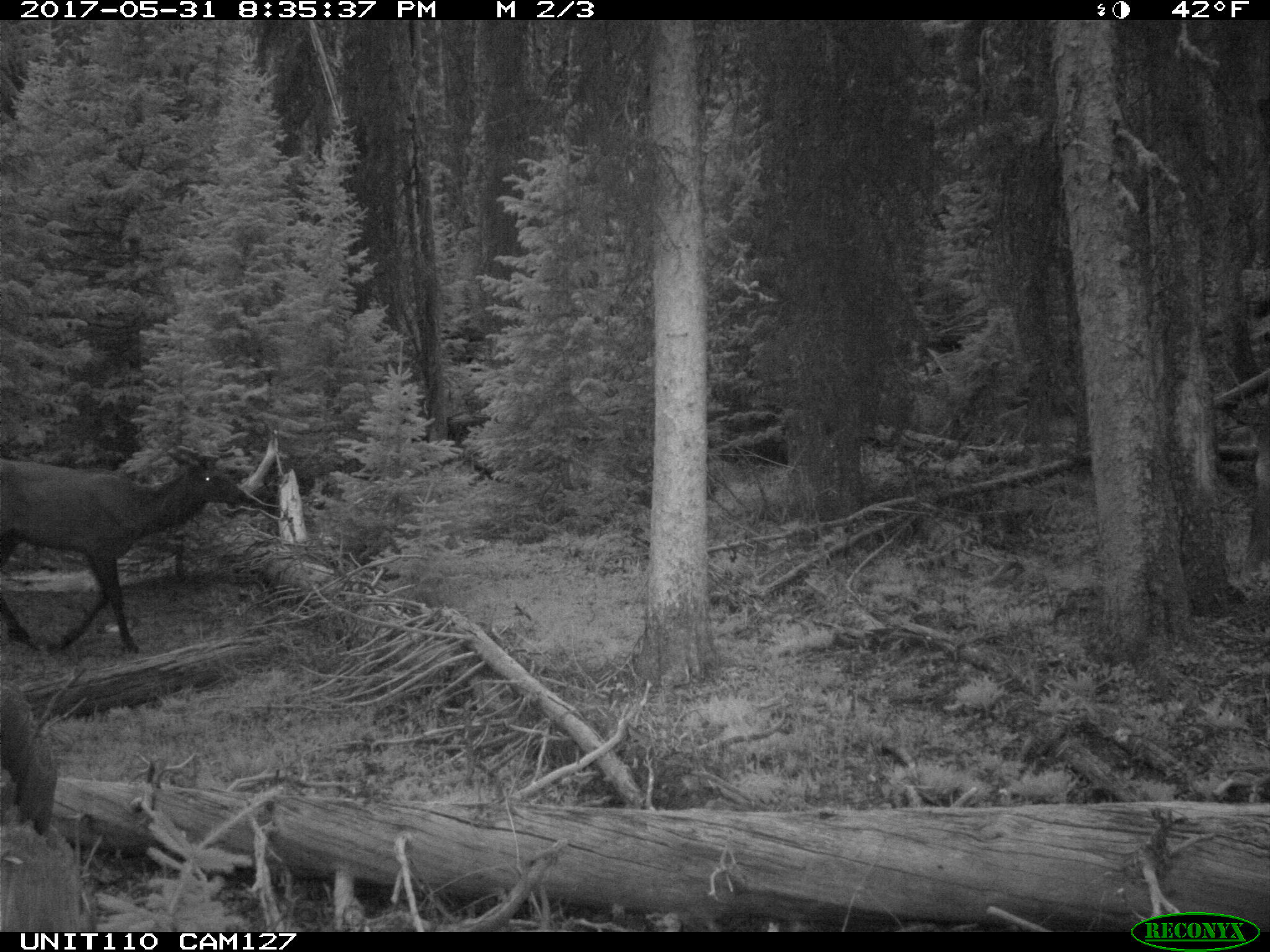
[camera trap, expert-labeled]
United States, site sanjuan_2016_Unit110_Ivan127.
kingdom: Animalia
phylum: Chordata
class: Mammalia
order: Artiodactyla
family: Cervidae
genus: Cervus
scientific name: Cervus elaphus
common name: red deer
Cervus elaphus (red deer).